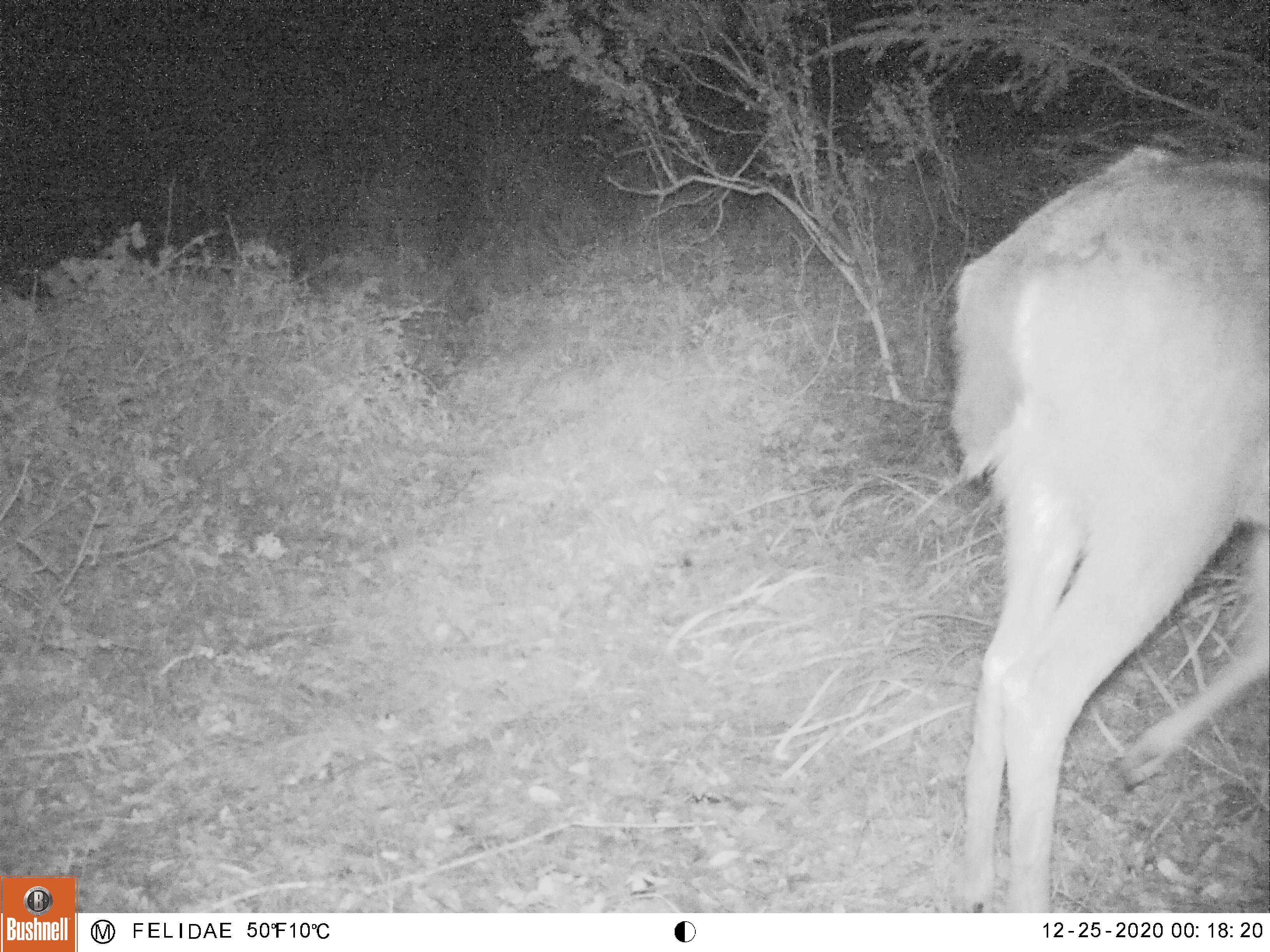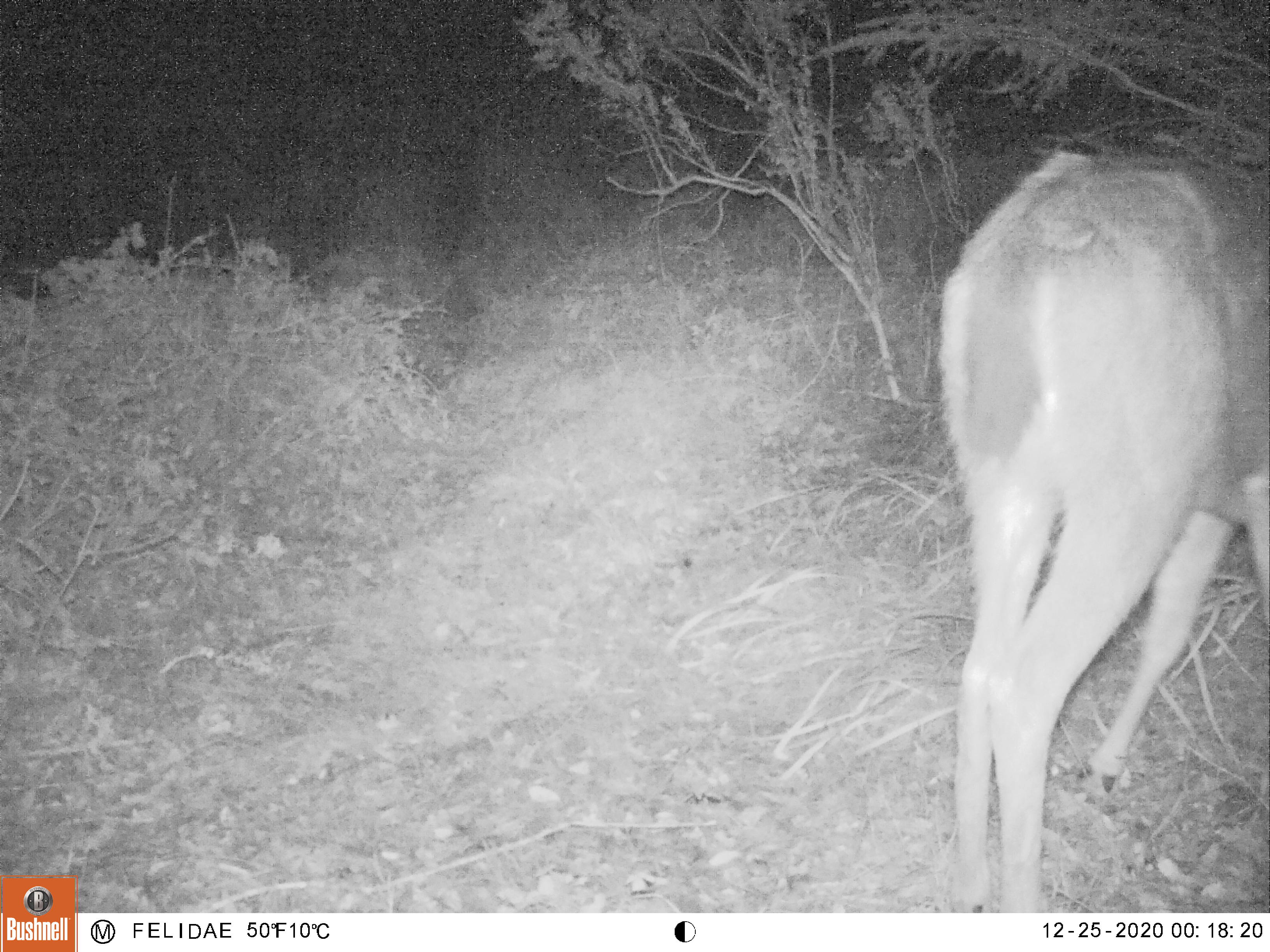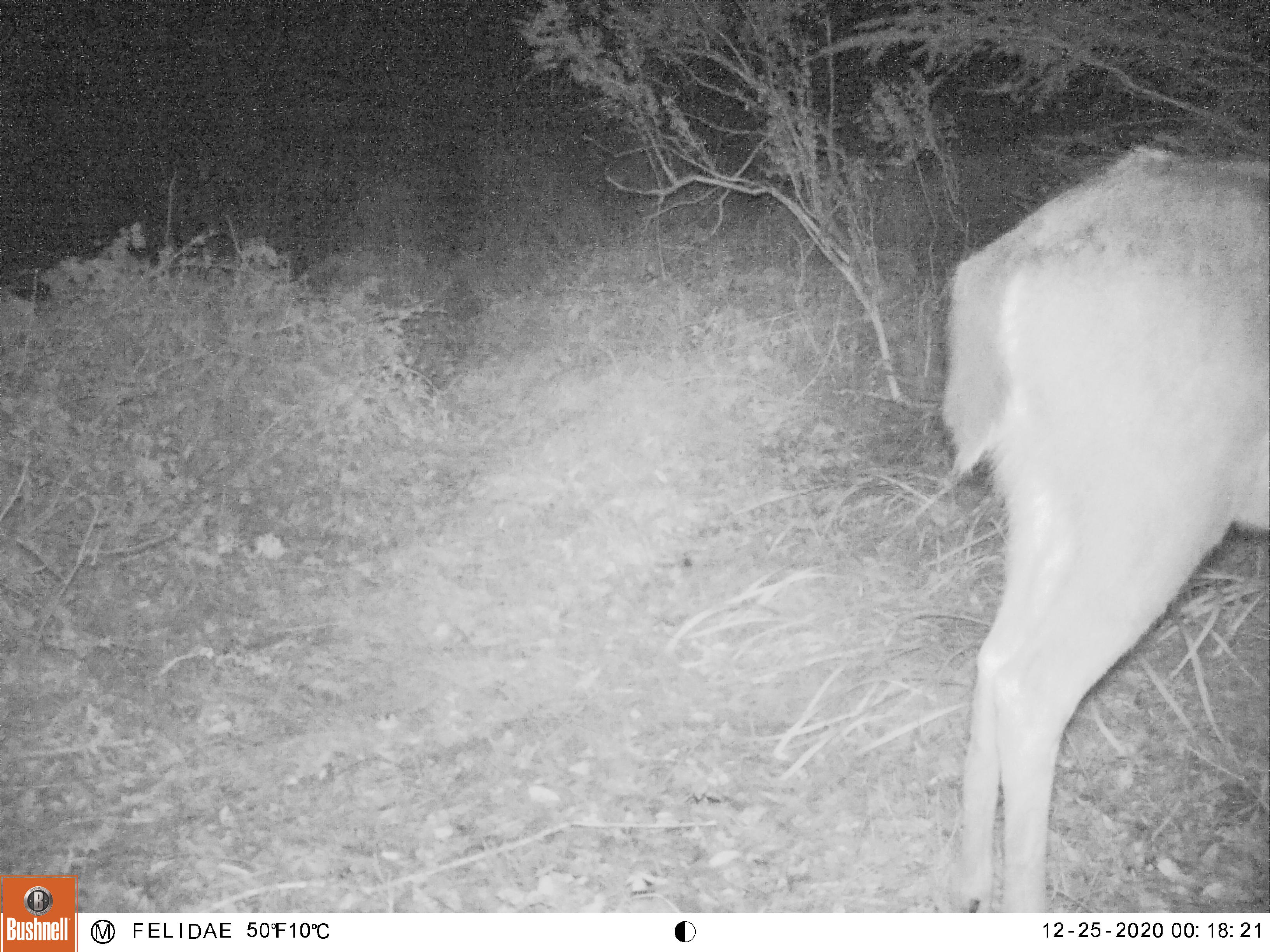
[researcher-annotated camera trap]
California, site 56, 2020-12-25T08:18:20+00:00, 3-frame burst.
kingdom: Animalia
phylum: Chordata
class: Mammalia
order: Artiodactyla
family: Cervidae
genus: Odocoileus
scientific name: Odocoileus hemionus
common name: mule deer